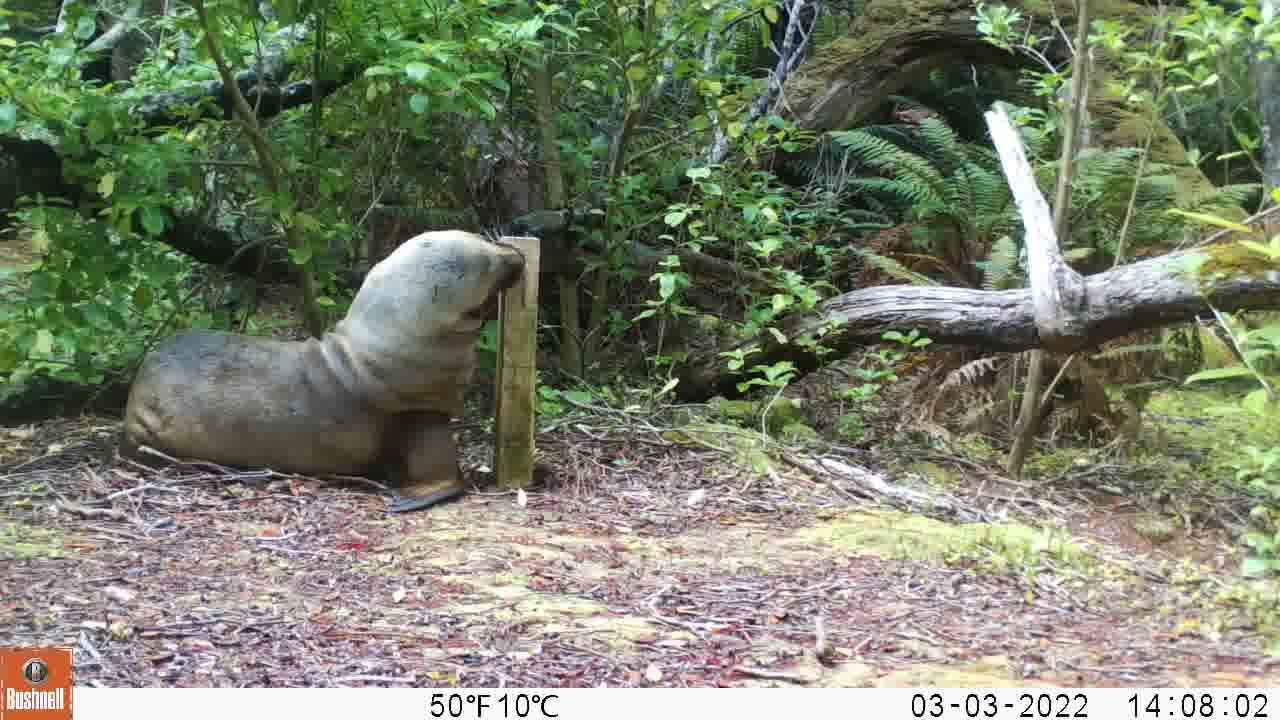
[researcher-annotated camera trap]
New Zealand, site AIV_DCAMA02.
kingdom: Animalia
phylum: Chordata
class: Mammalia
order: Carnivora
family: Otariidae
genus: Phocarctos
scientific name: Phocarctos hookeri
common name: new zealand sea lion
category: sealion